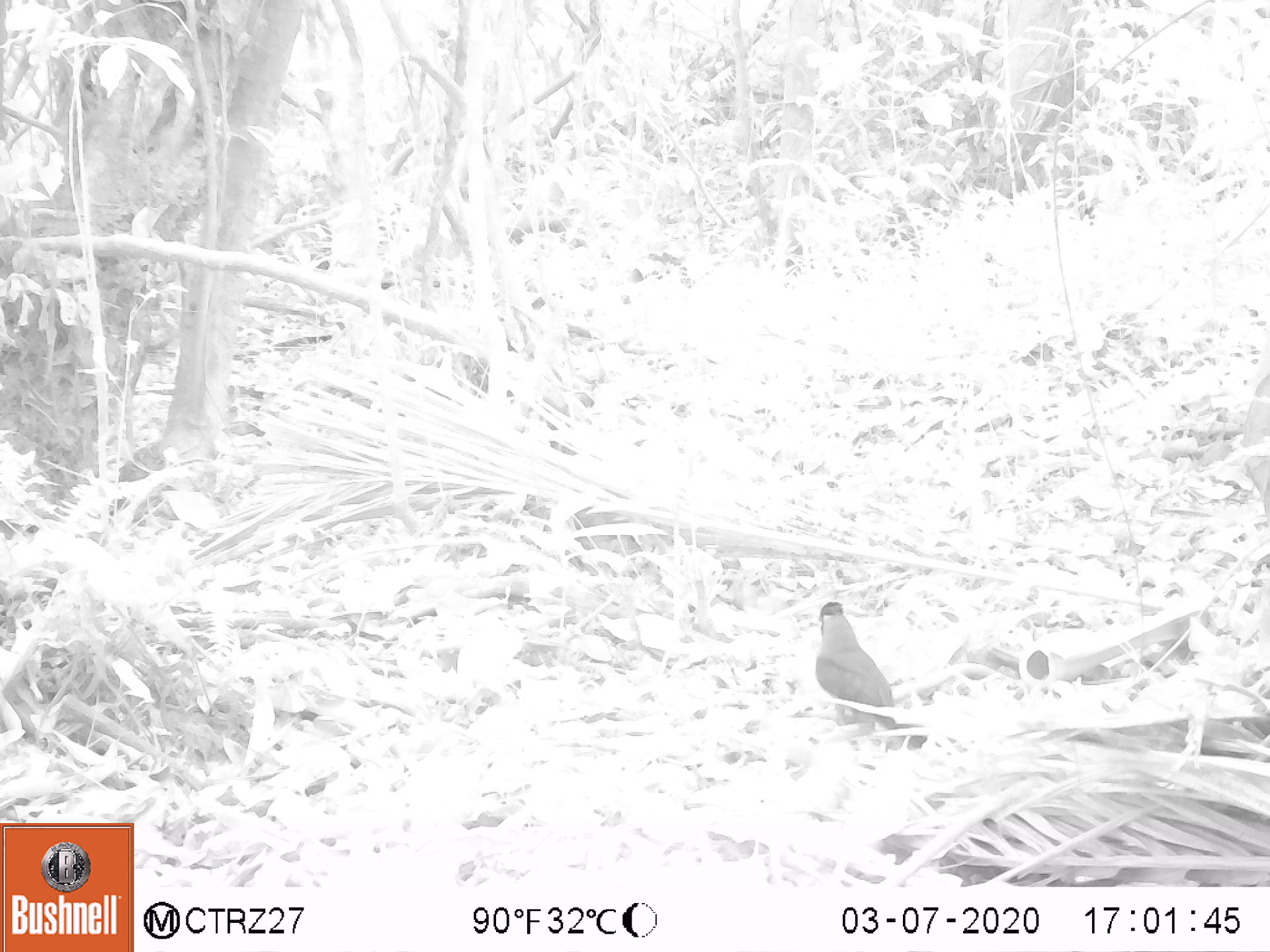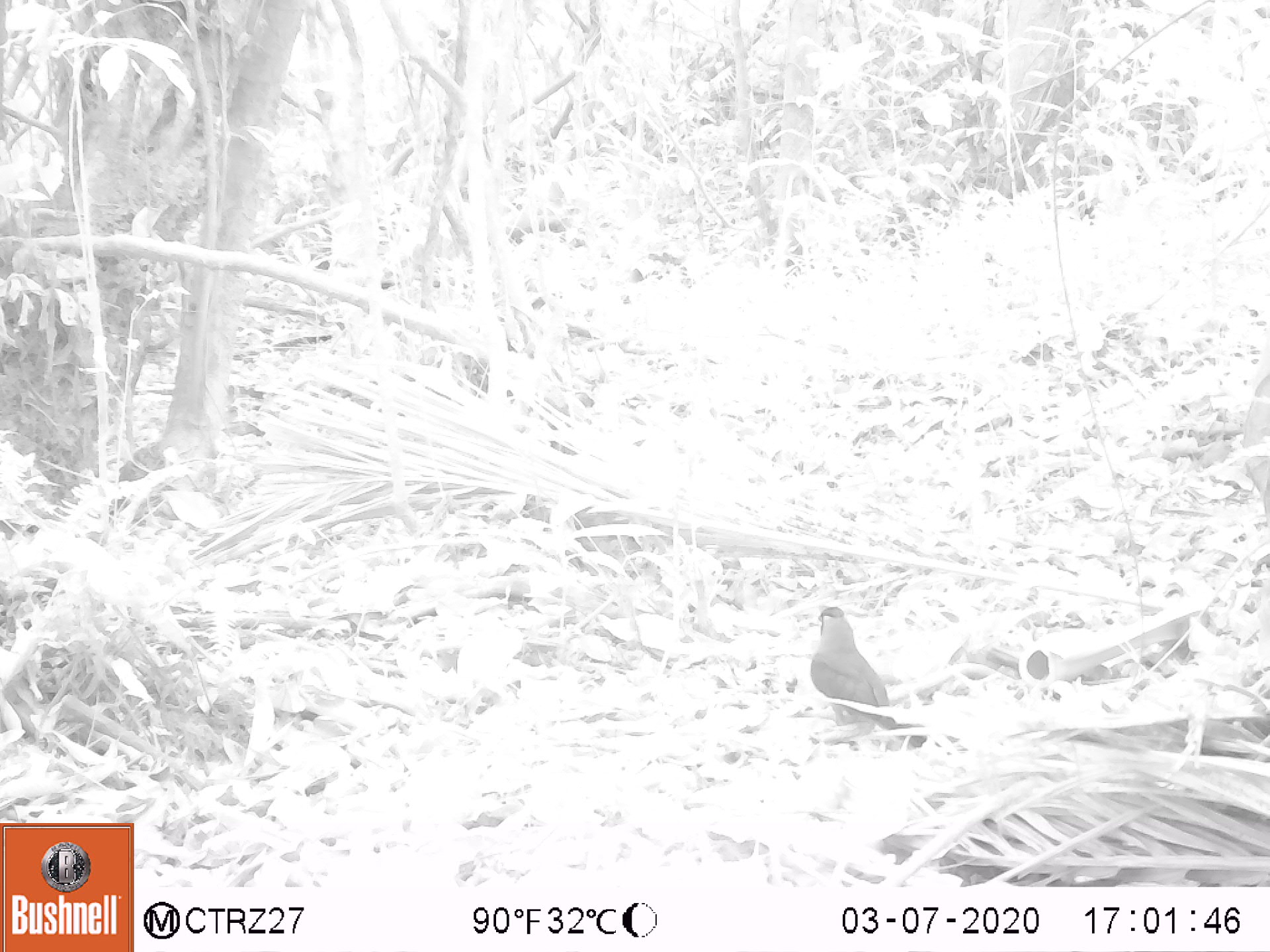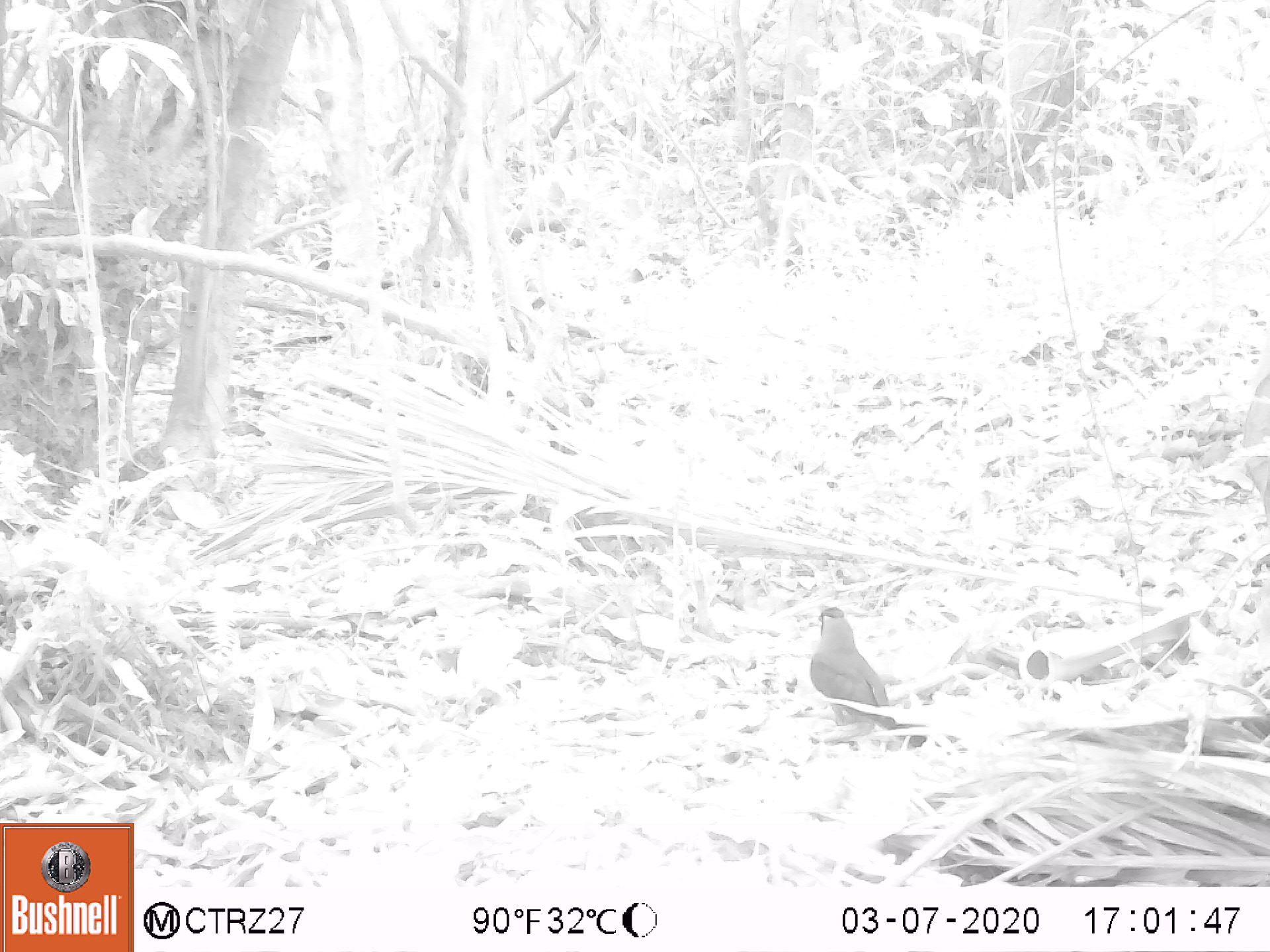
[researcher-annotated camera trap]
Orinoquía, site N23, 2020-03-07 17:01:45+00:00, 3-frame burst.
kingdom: Animalia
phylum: Chordata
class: Aves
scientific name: Aves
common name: bird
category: unknown bird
Unknown bird (bird) (Aves).